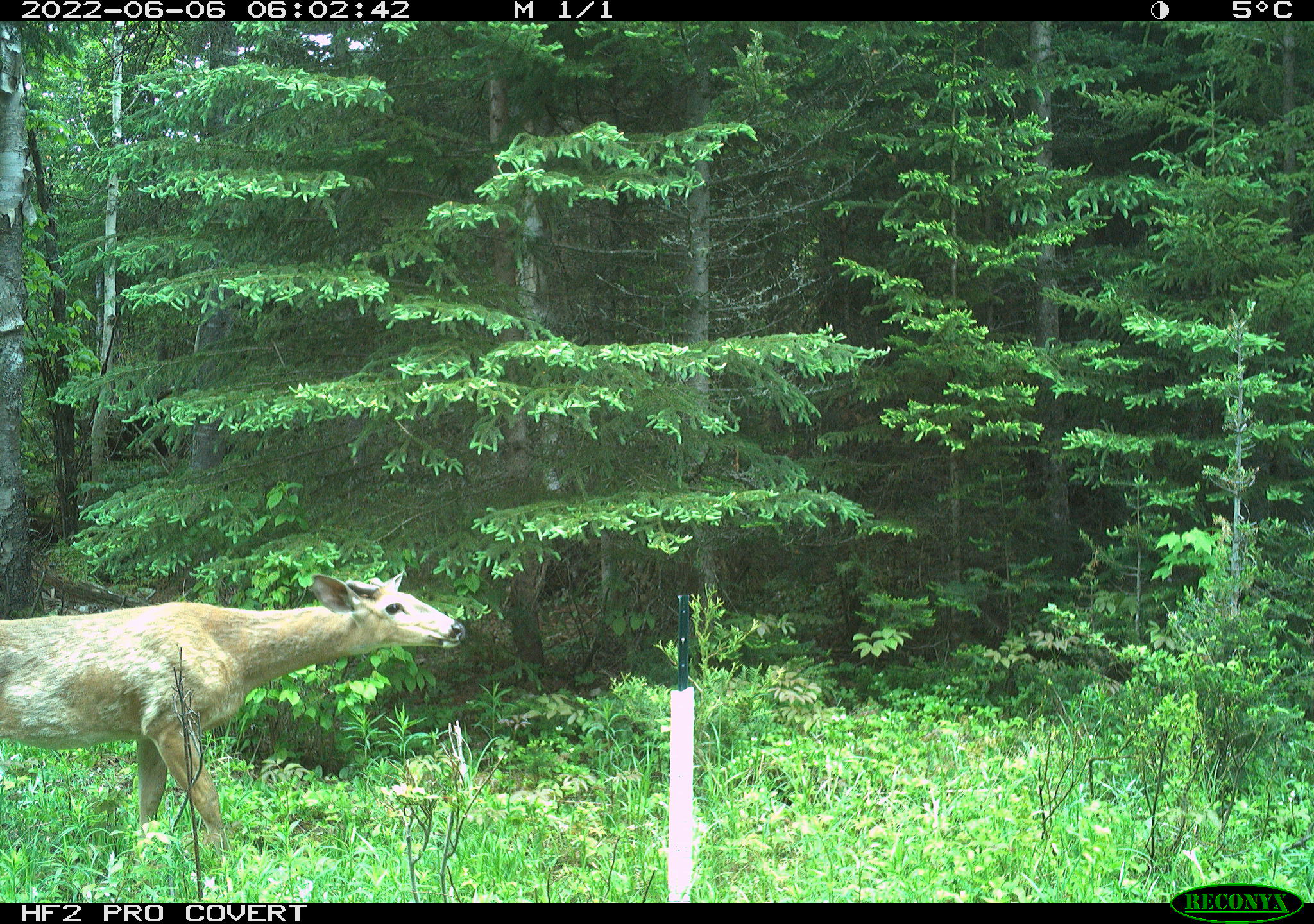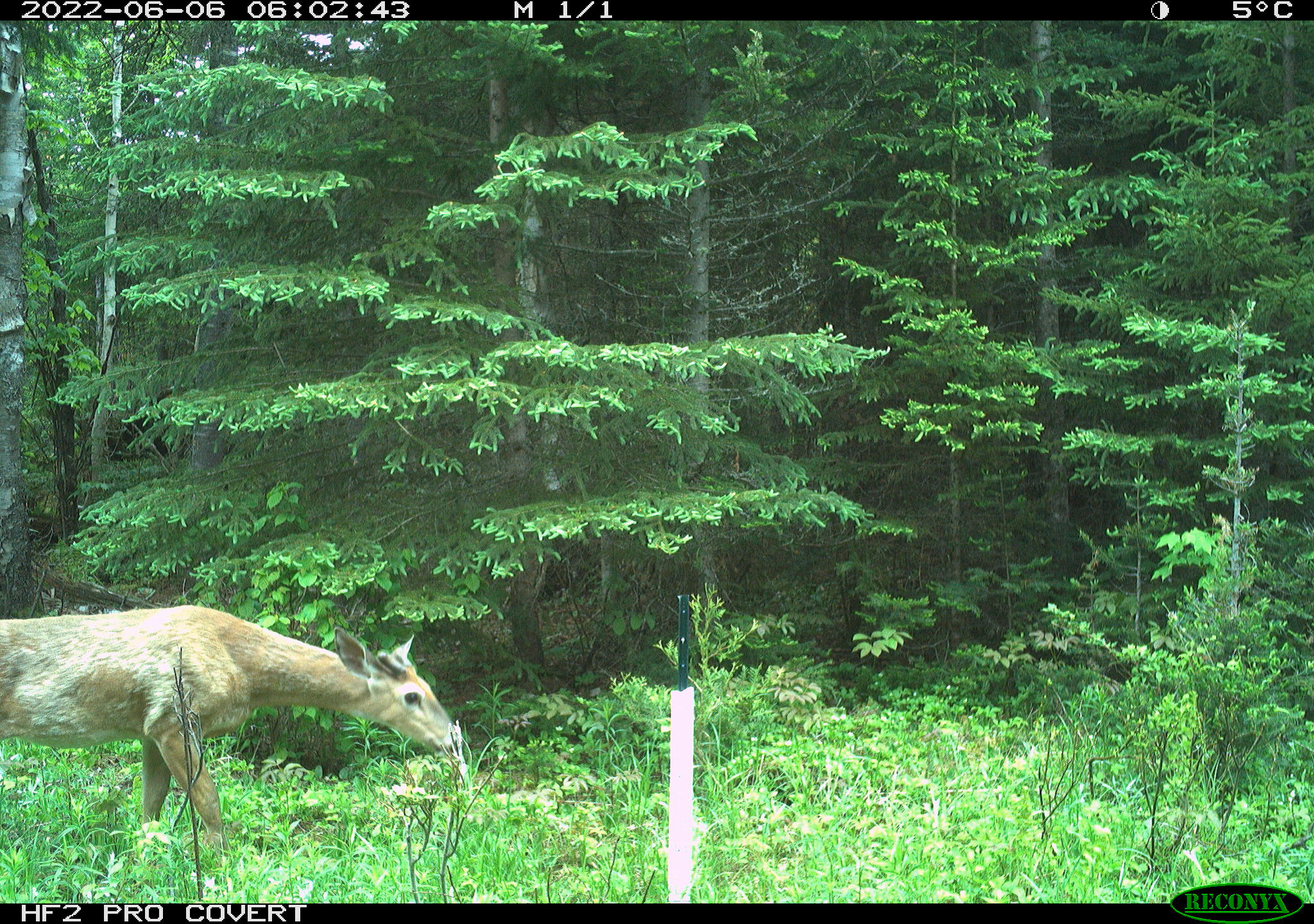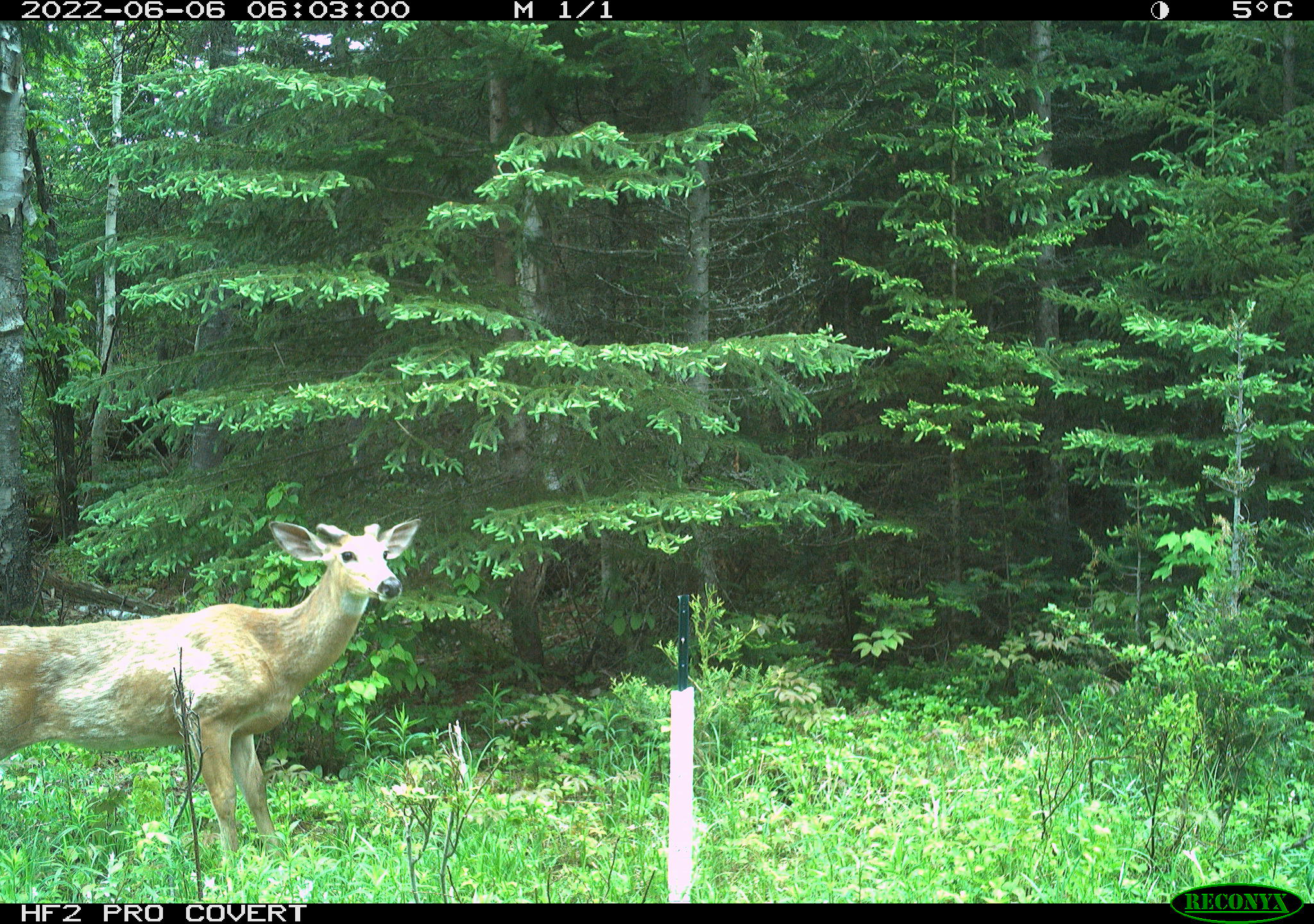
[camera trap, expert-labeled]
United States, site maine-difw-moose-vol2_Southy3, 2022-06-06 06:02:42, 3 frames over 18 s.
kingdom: Animalia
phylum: Chordata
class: Mammalia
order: Artiodactyla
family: Cervidae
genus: Odocoileus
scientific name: Odocoileus virginianus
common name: white-tailed deer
White-tailed deer (Odocoileus virginianus).